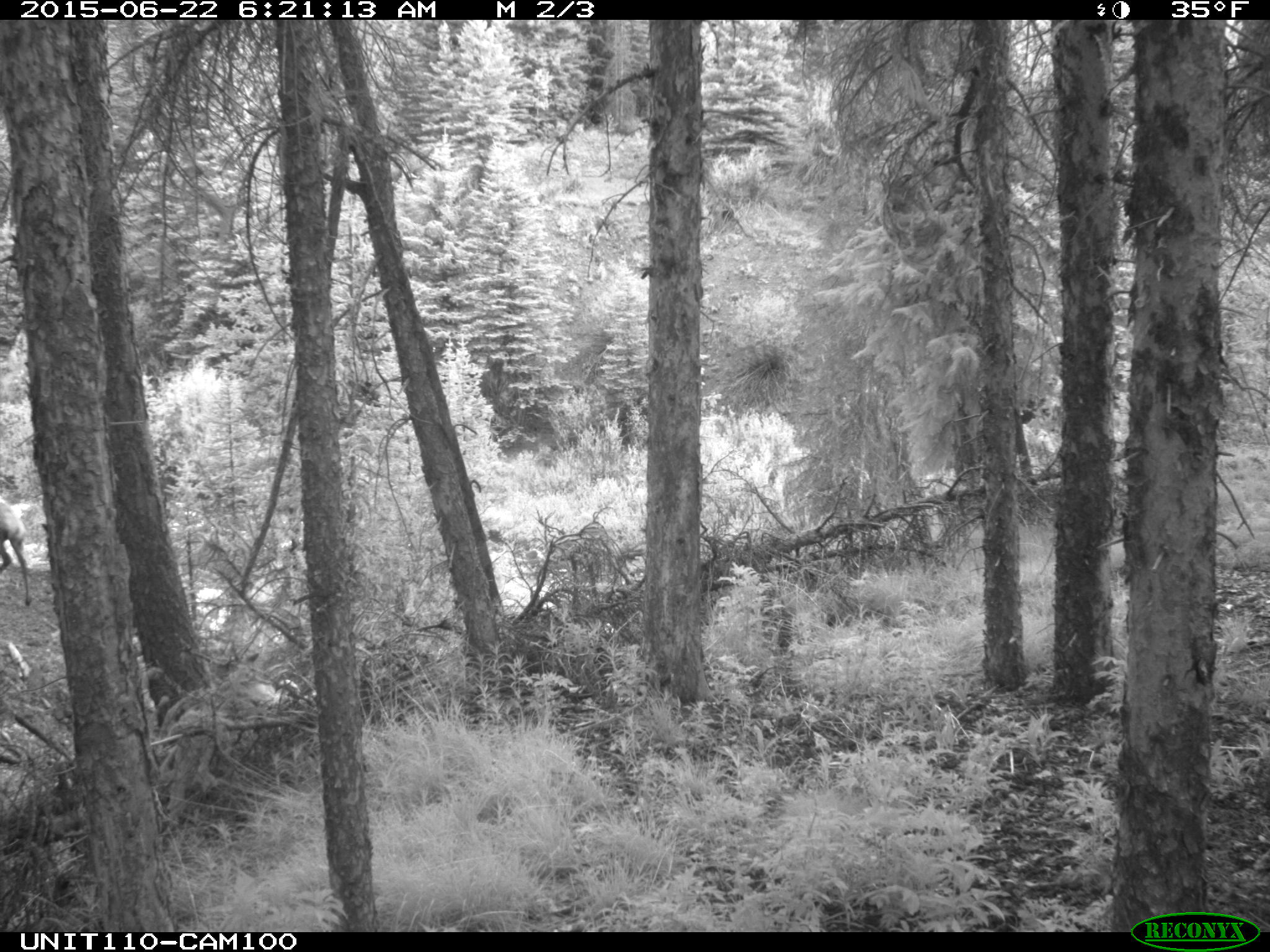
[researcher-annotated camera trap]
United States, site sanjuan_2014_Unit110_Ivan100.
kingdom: Animalia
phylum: Chordata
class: Mammalia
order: Artiodactyla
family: Cervidae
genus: Cervus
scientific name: Cervus elaphus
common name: red deer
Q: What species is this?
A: Cervus elaphus (red deer).